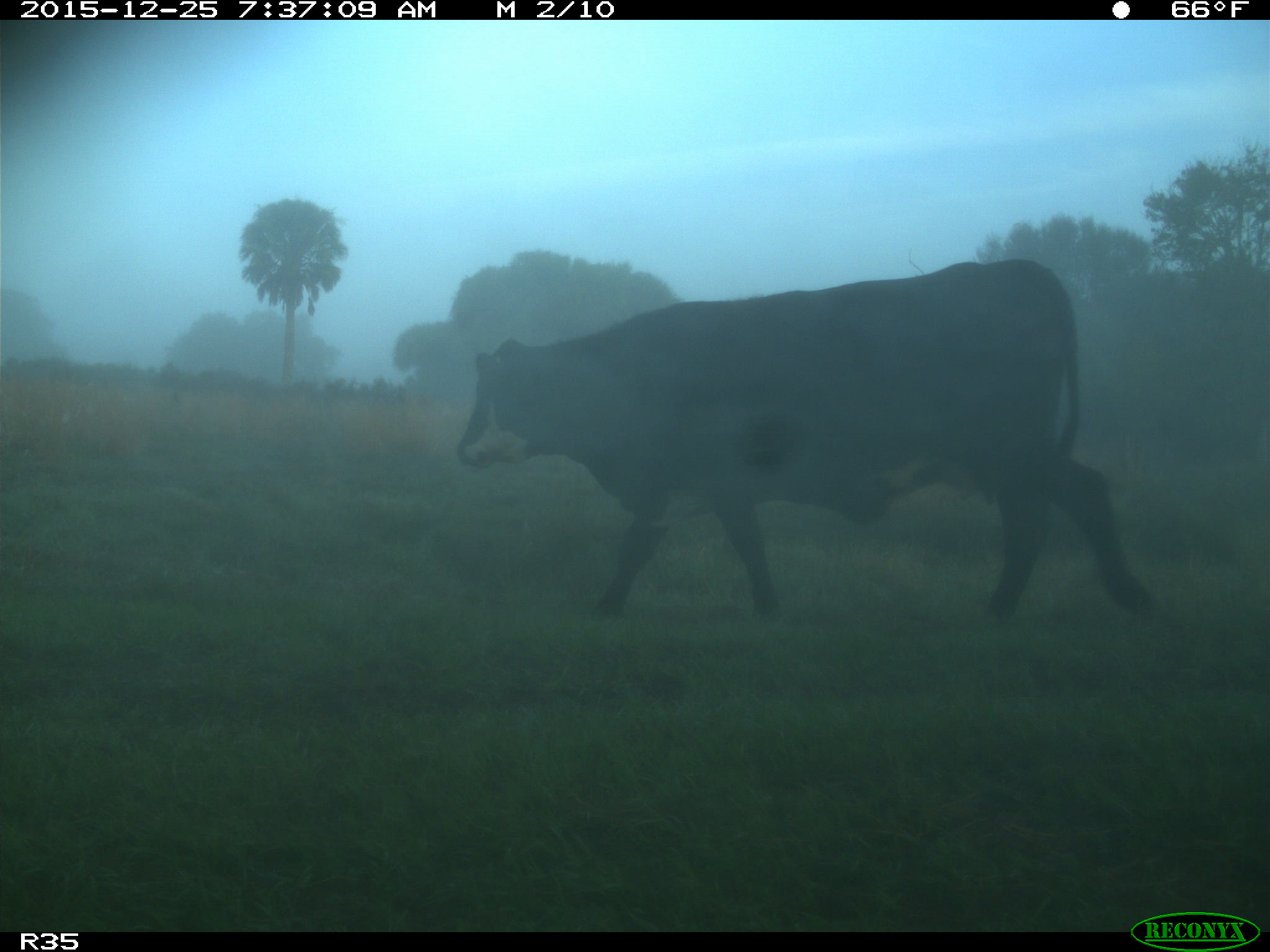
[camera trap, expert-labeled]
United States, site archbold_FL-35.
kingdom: Animalia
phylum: Chordata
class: Mammalia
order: Artiodactyla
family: Bovidae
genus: Bos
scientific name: Bos taurus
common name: domestic cow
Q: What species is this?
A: Bos taurus (domestic cow).